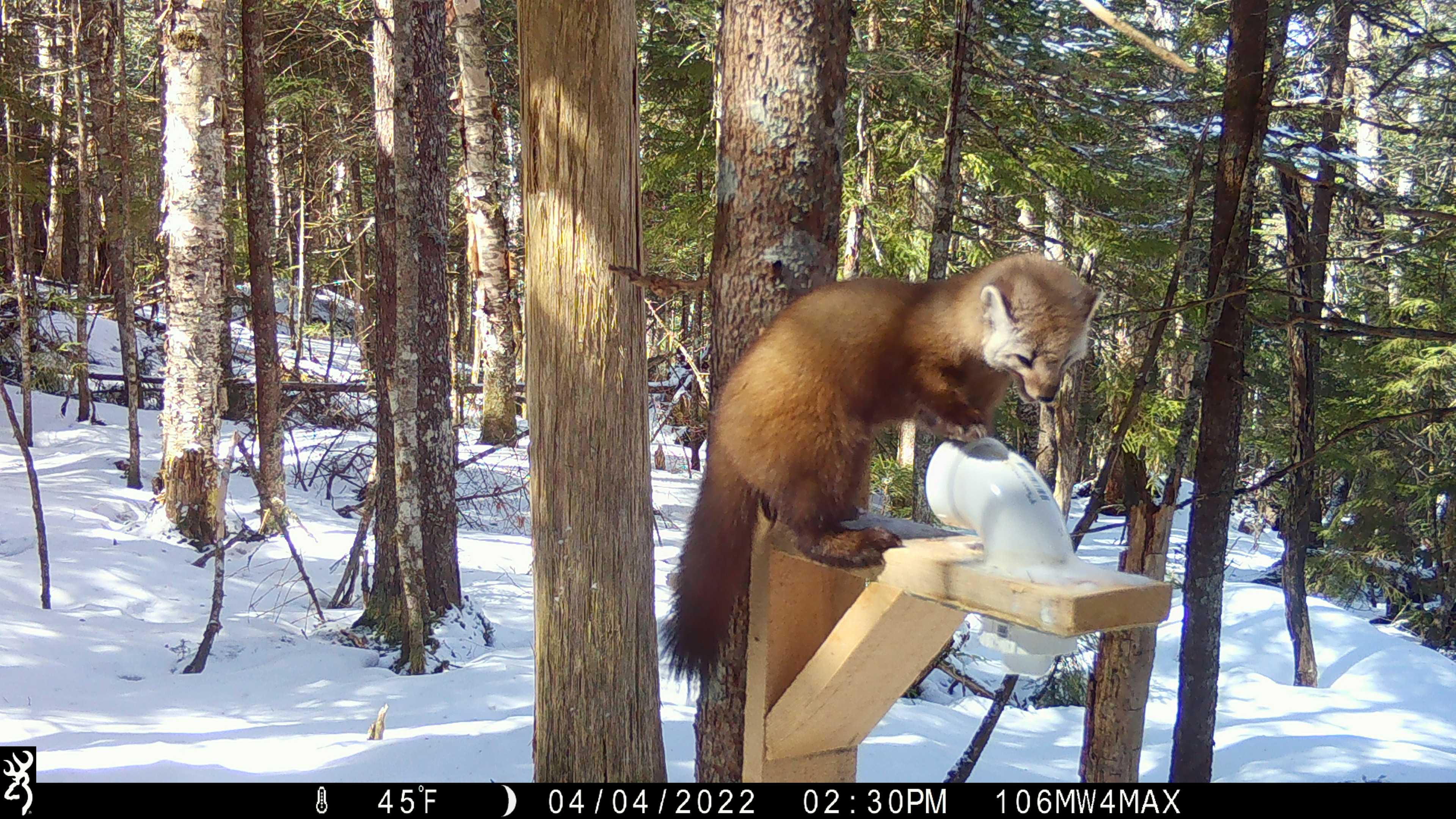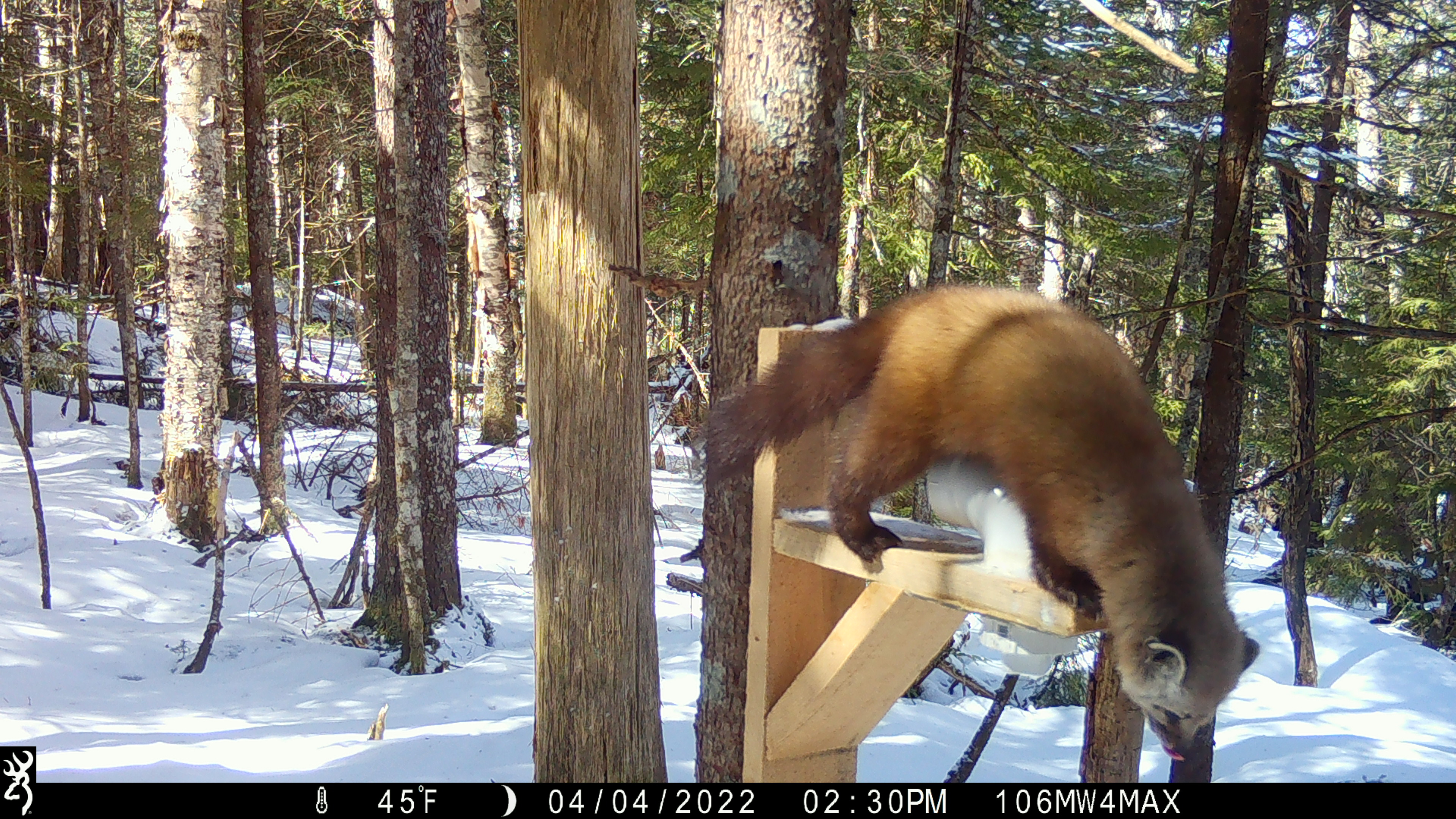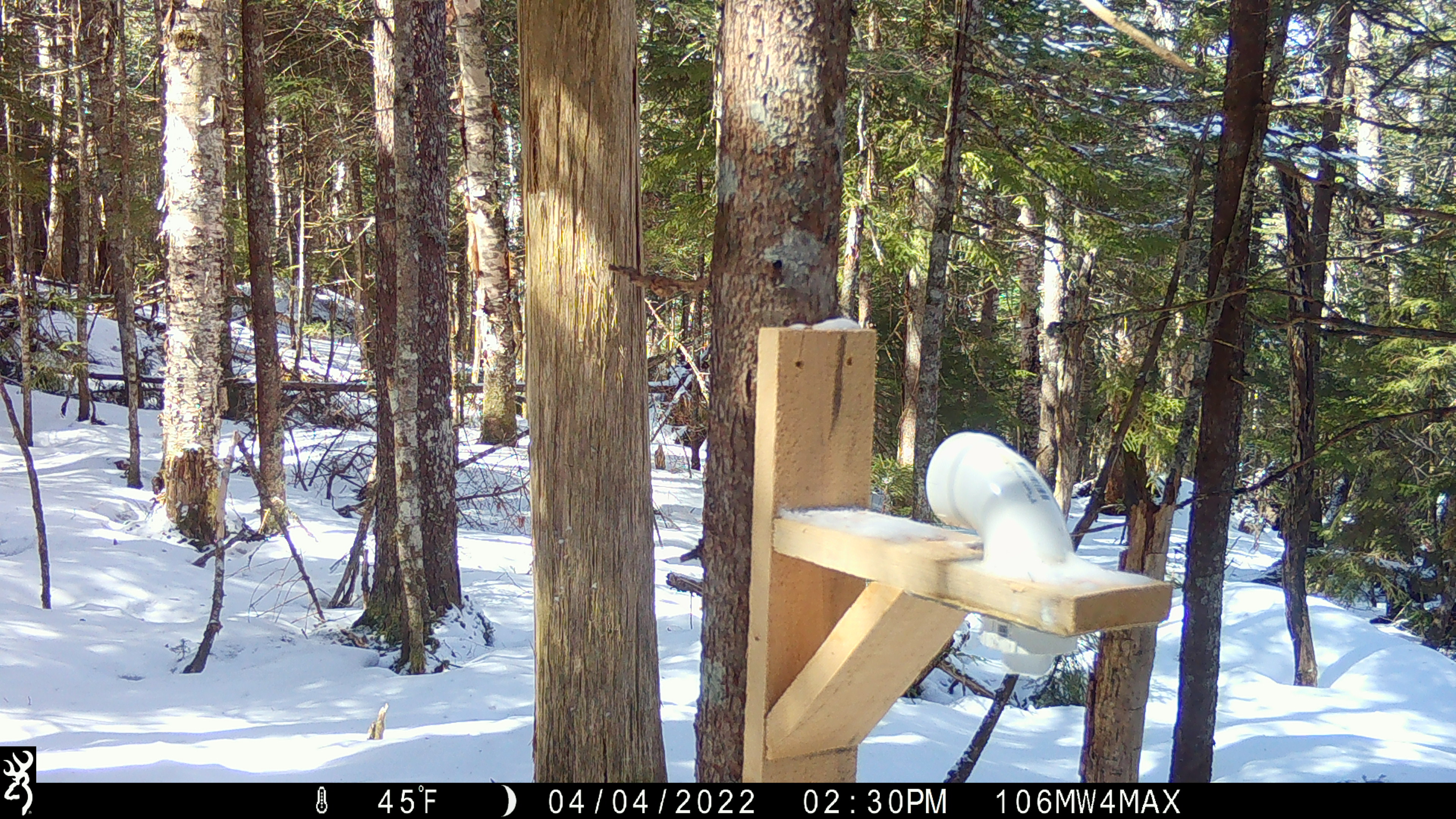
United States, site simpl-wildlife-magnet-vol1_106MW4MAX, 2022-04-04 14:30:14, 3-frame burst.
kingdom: Animalia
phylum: Chordata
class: Mammalia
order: Carnivora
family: Mustelidae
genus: Martes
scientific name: Martes americana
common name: american marten